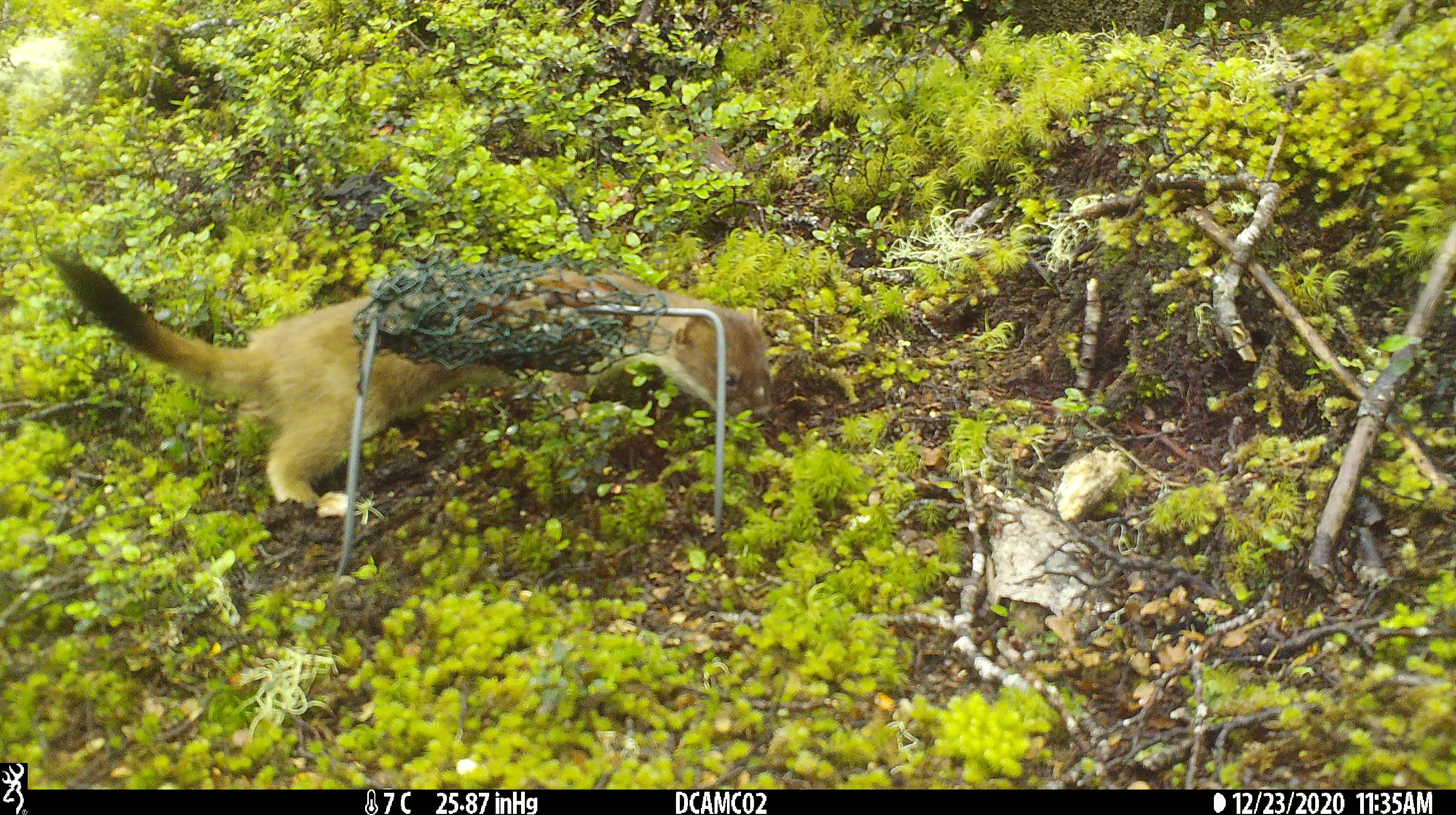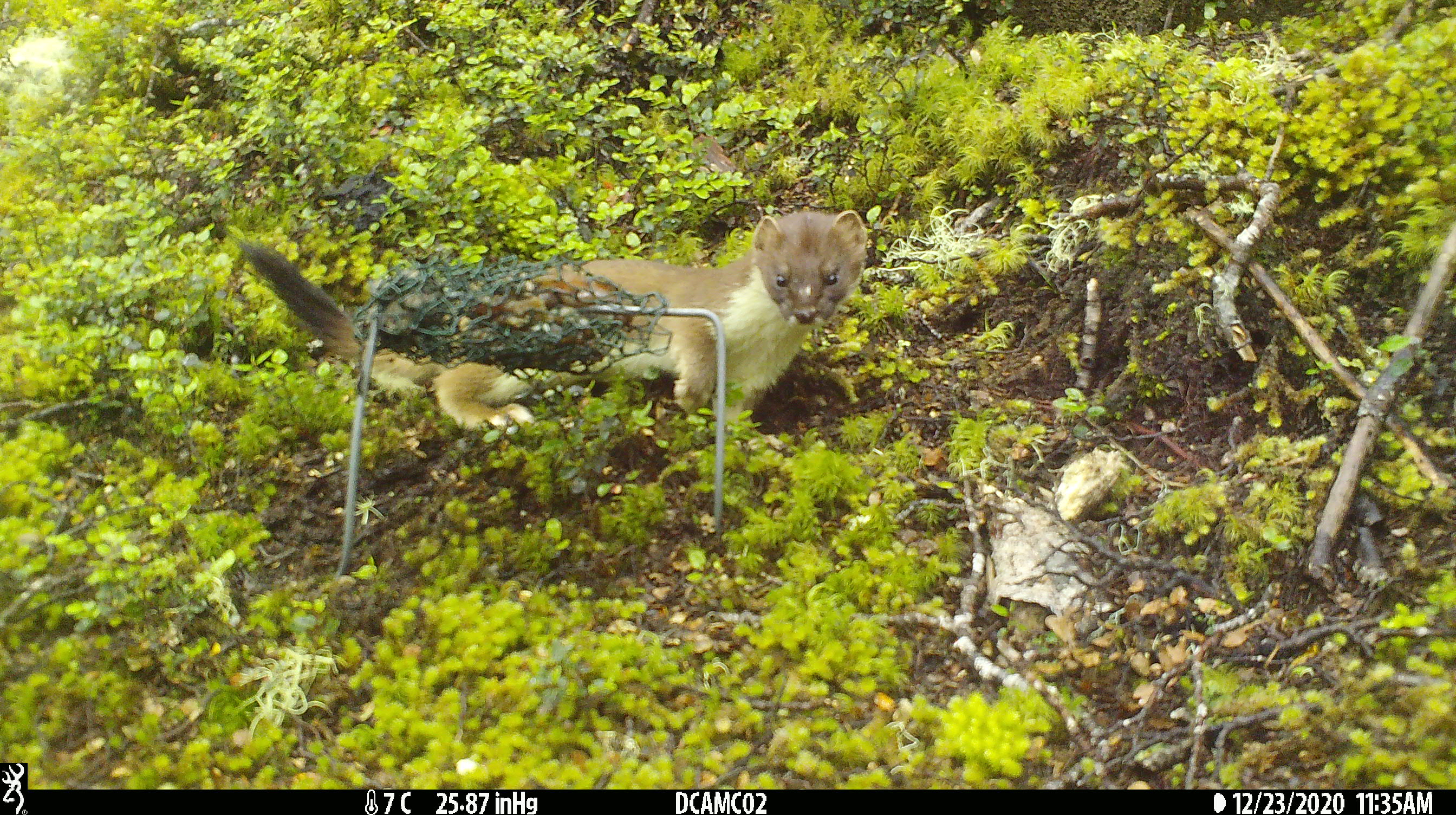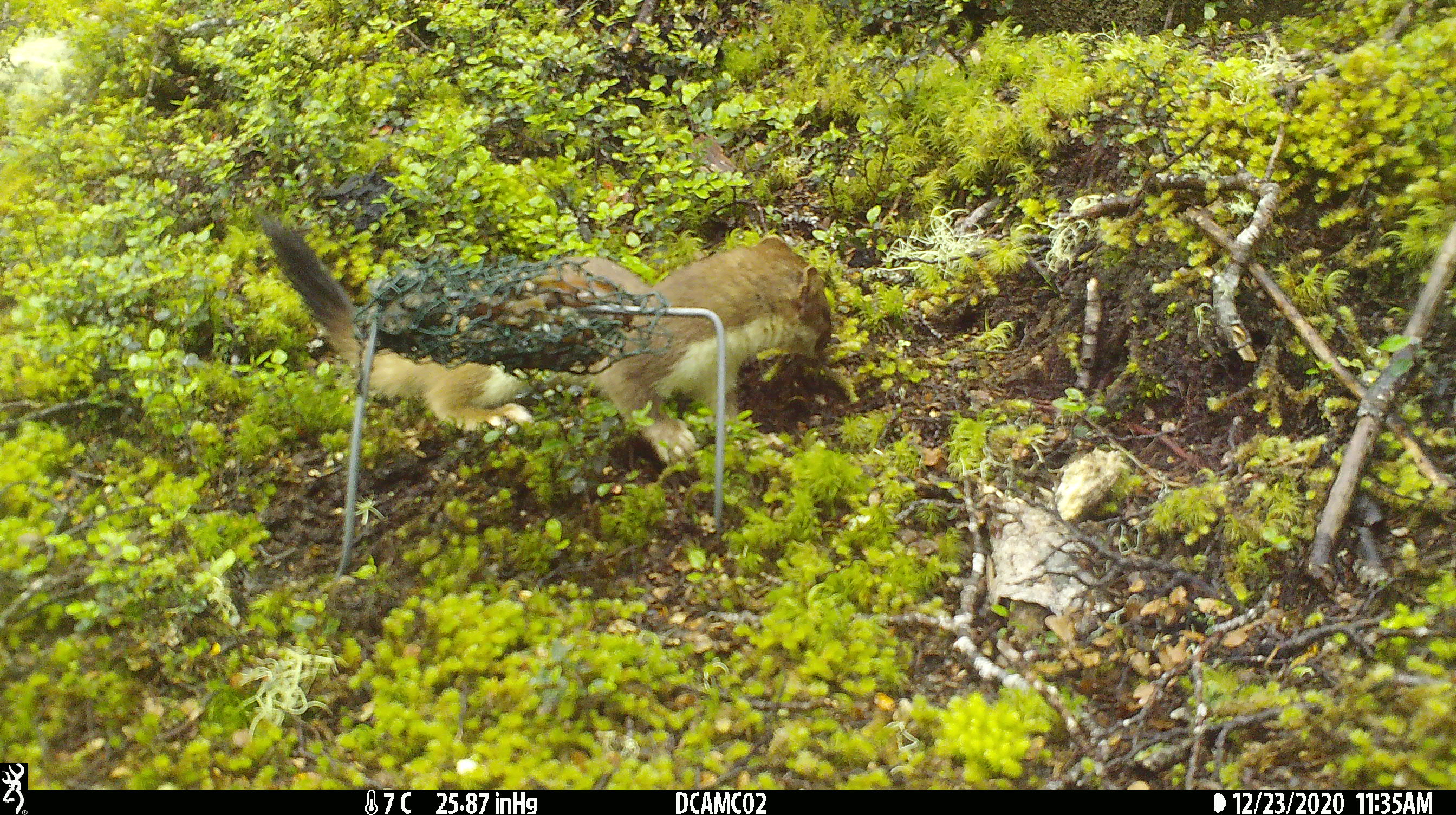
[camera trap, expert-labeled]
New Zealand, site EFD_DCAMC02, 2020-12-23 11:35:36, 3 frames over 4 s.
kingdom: Animalia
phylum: Chordata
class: Mammalia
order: Carnivora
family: Mustelidae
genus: Mustela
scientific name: Mustela erminea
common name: stoat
Stoat (Mustela erminea).